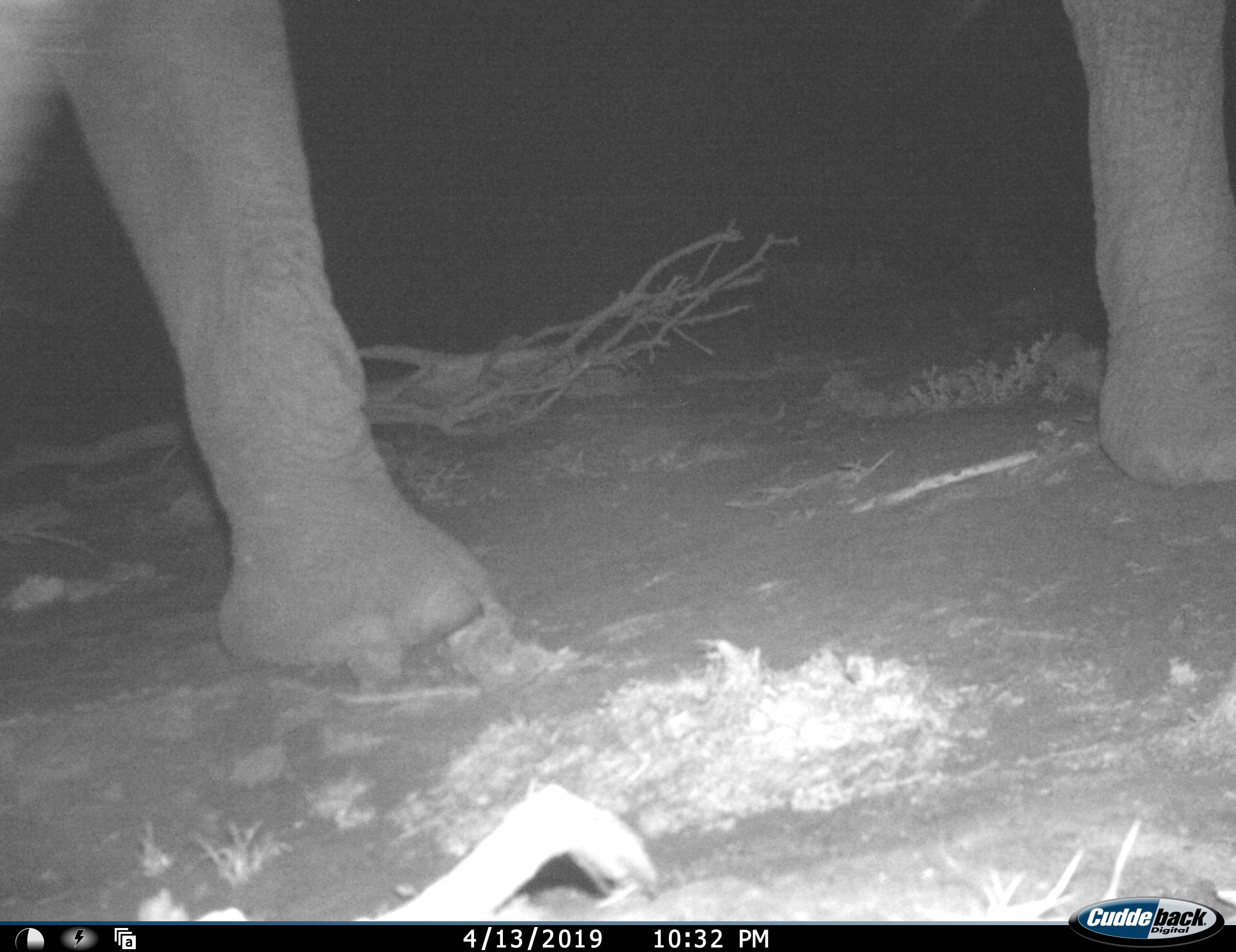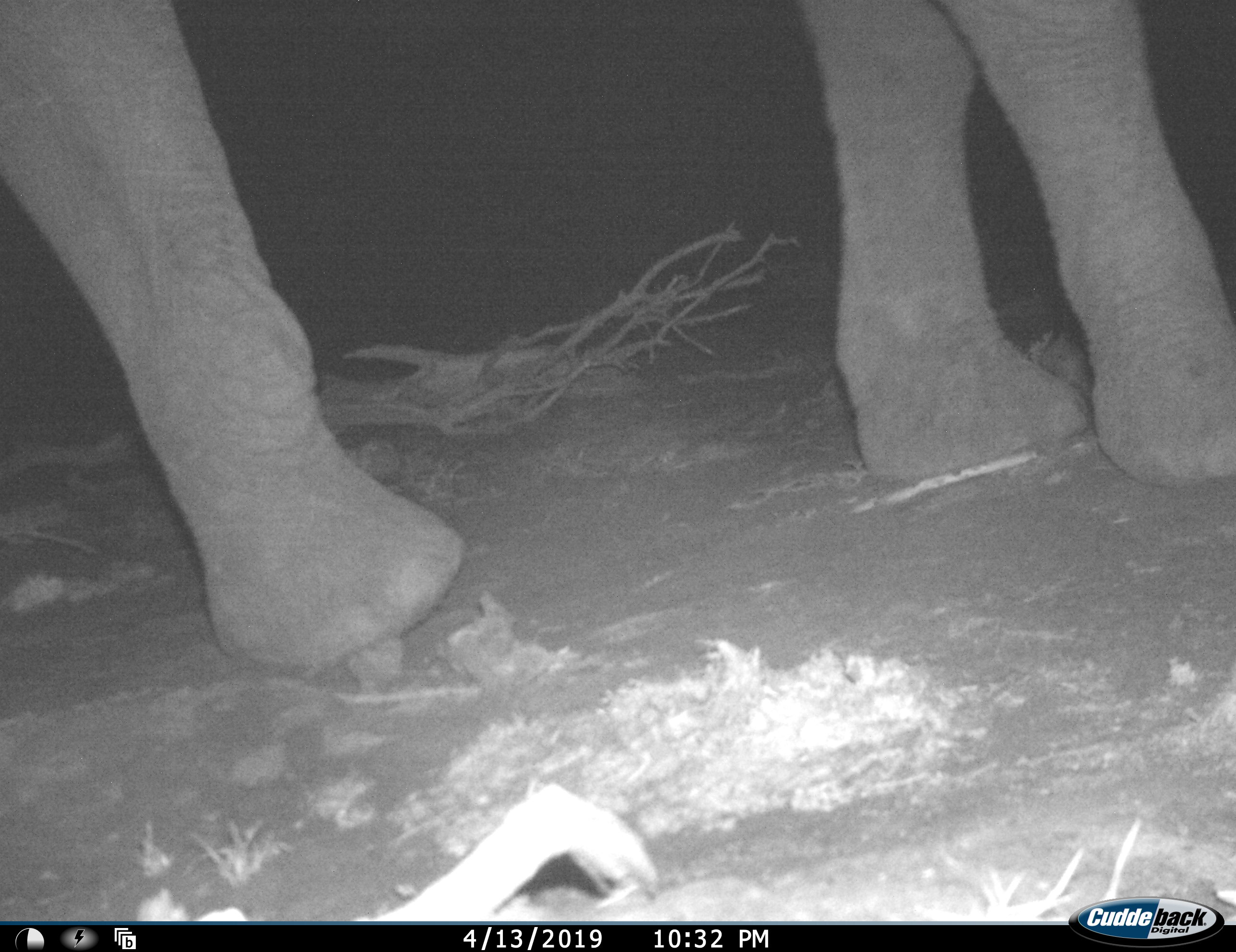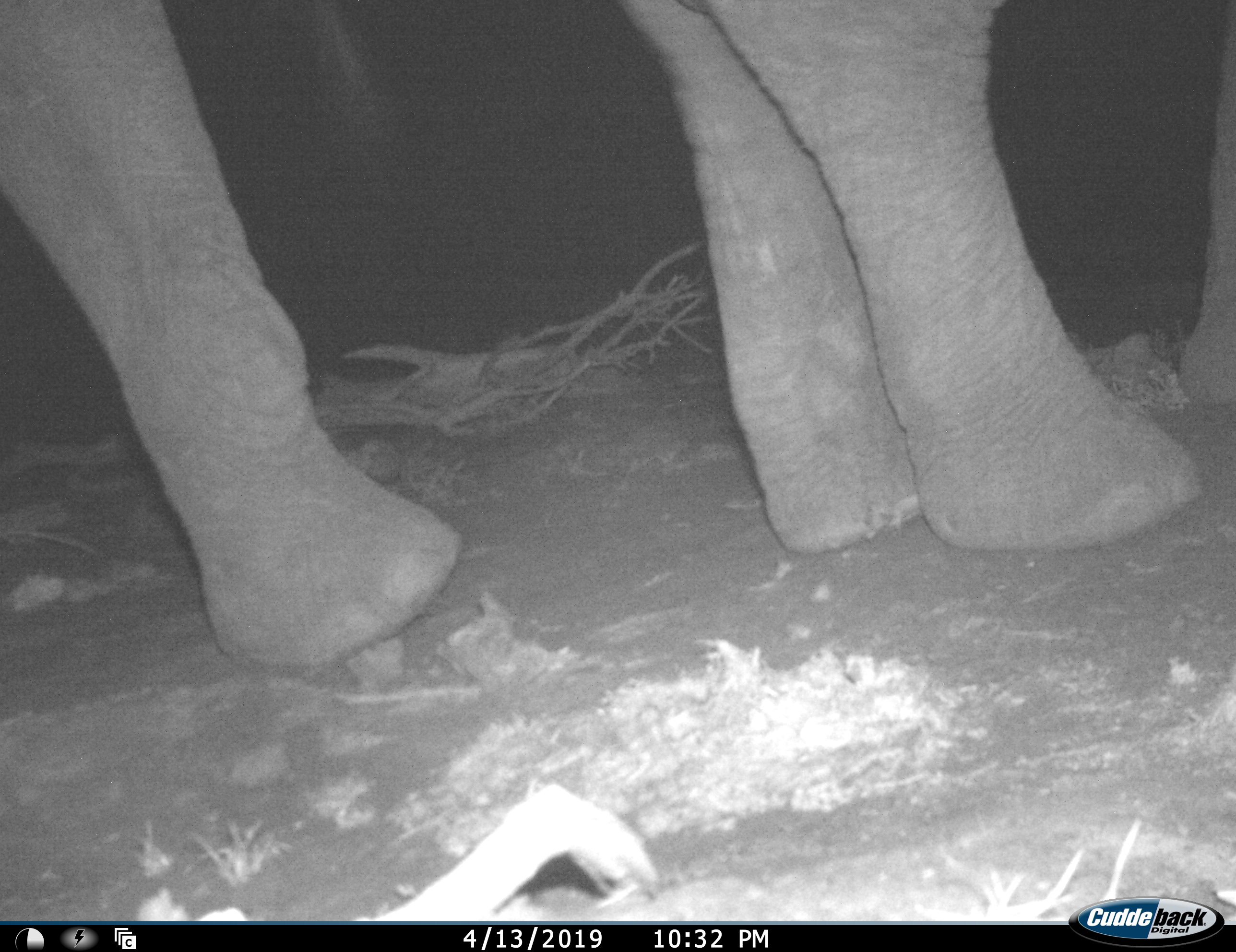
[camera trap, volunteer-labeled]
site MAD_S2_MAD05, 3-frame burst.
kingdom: Animalia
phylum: Chordata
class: Mammalia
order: Proboscidea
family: Elephantidae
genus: Loxodonta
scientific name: Loxodonta africana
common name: african bush elephant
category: elephant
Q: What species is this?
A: Elephant (african bush elephant) (Loxodonta africana).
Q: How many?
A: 1.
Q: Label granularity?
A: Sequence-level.